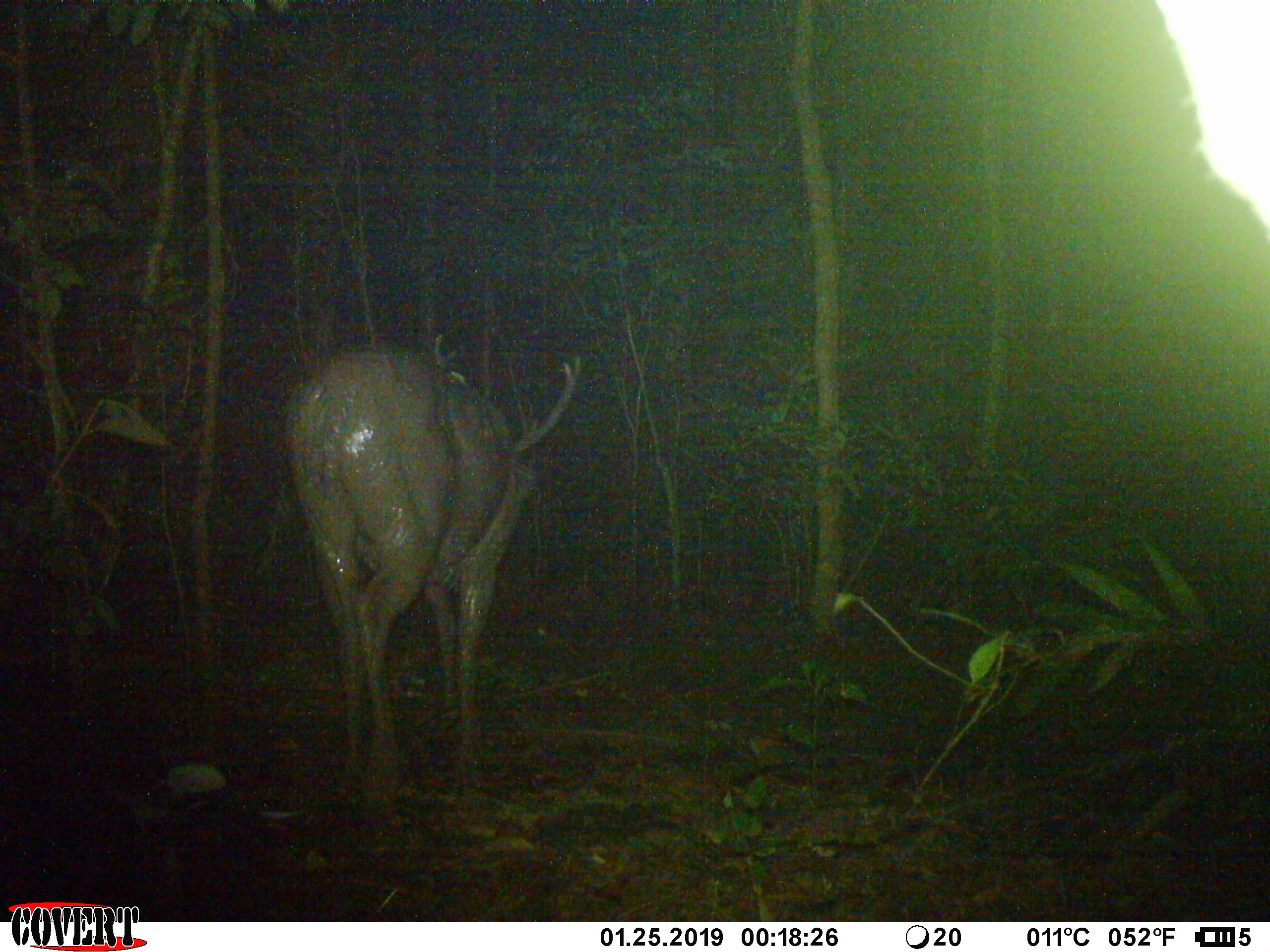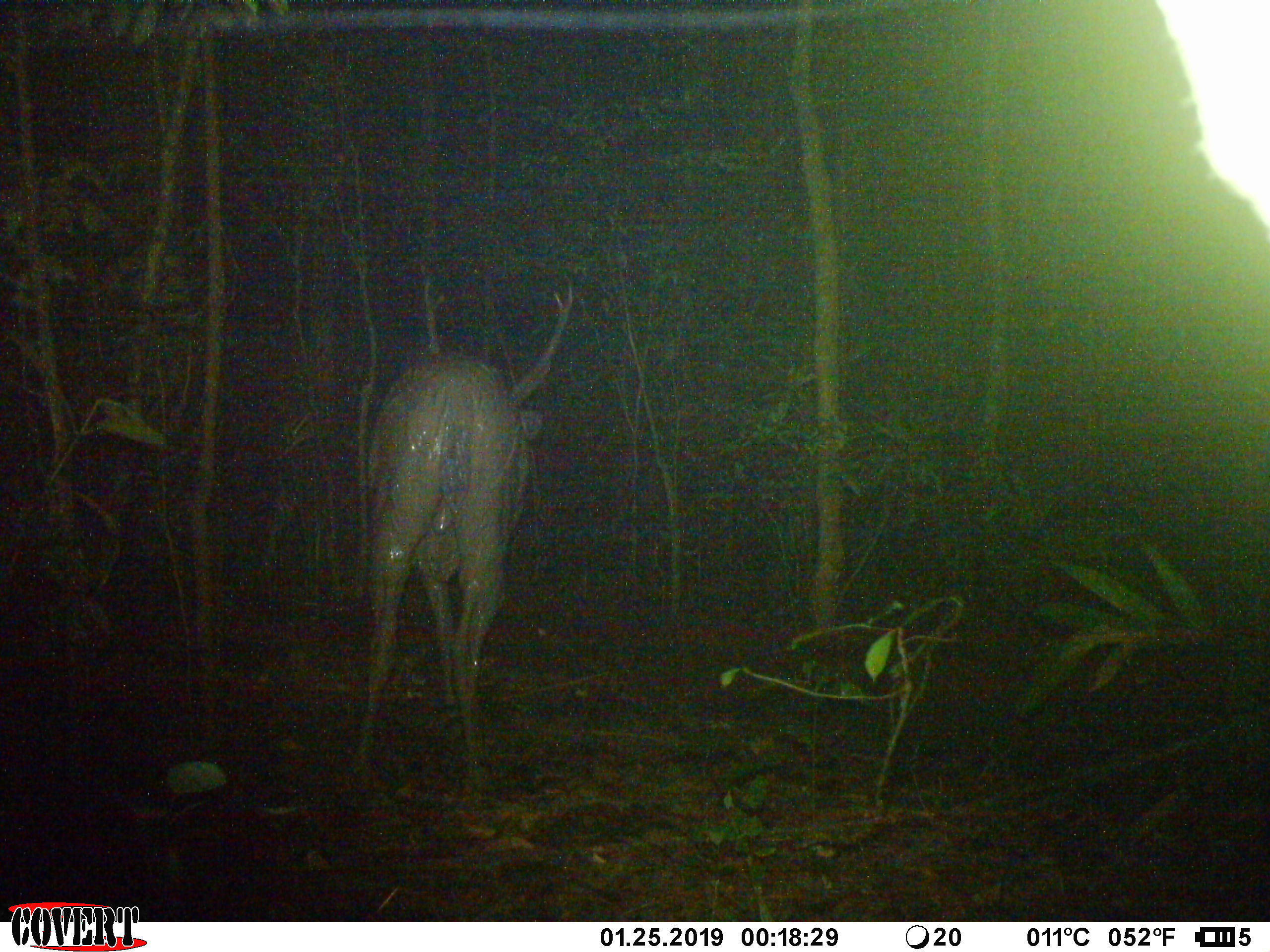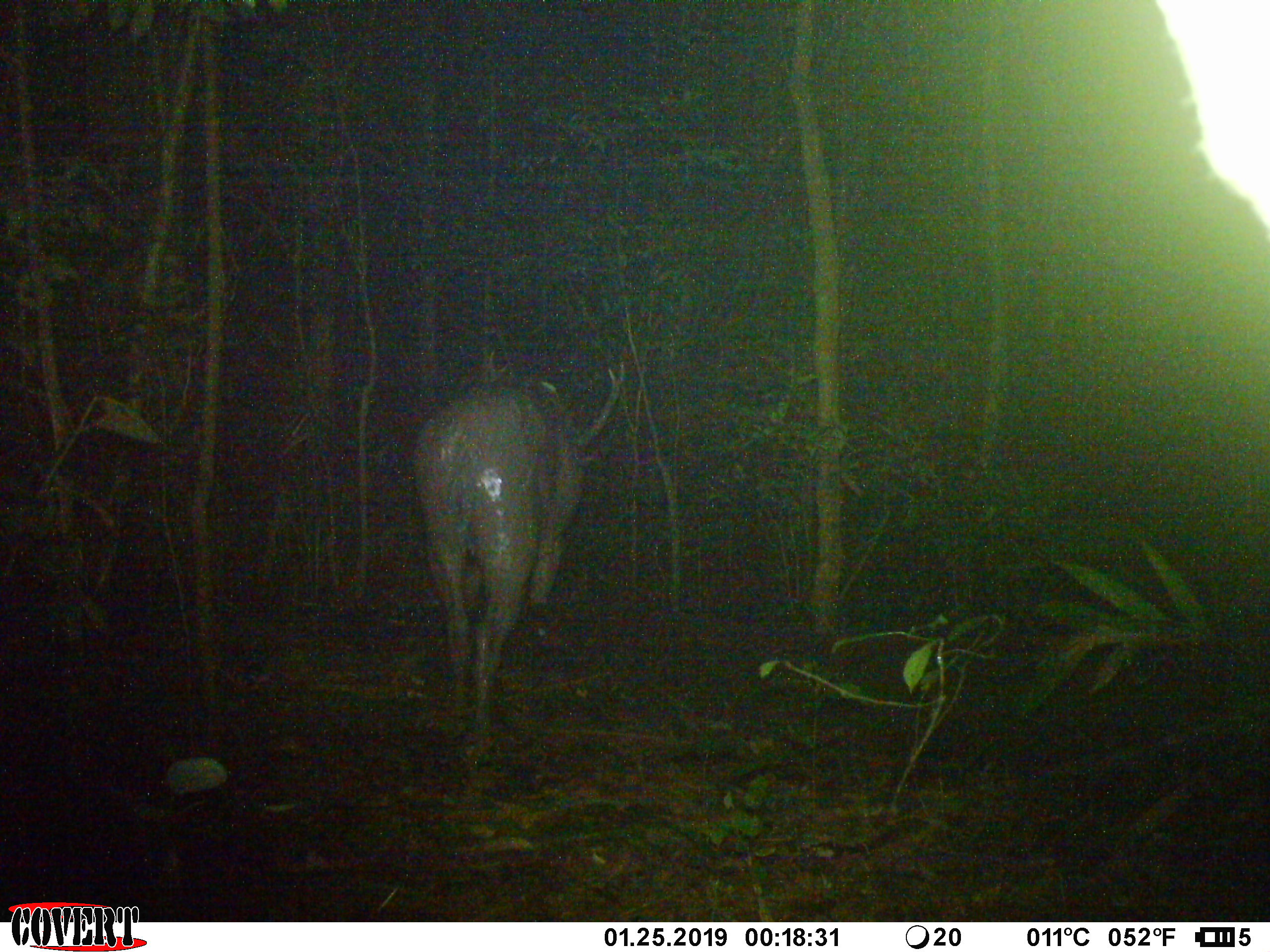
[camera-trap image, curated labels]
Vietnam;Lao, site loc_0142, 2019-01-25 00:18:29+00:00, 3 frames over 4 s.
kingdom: Animalia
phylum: Chordata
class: Mammalia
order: Artiodactyla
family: Cervidae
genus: Rusa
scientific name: Rusa unicolor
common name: sambar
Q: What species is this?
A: Sambar (Rusa unicolor).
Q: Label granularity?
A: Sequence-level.